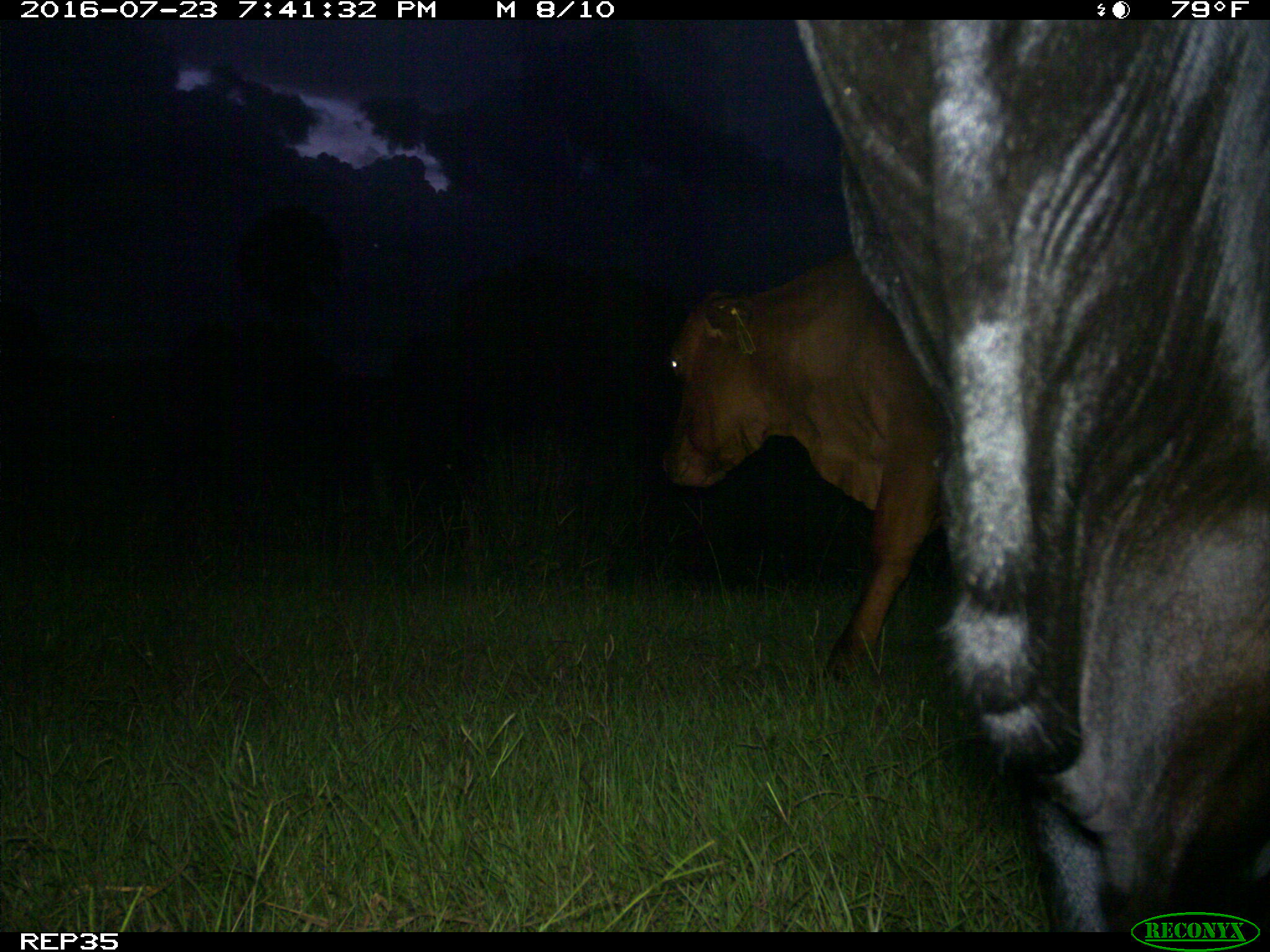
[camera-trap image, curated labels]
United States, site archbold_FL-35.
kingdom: Animalia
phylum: Chordata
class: Mammalia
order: Artiodactyla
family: Bovidae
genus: Bos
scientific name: Bos taurus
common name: domestic cow